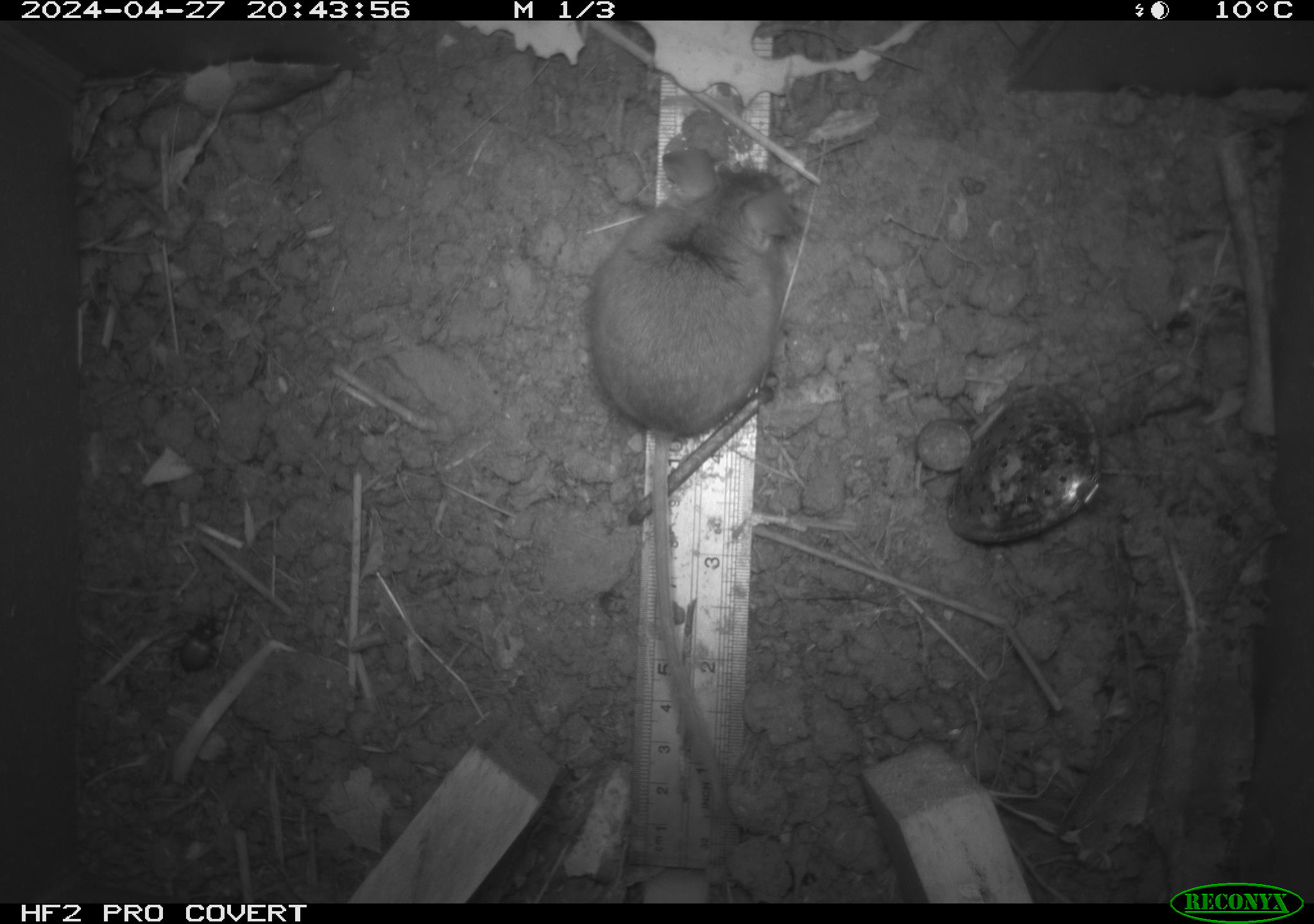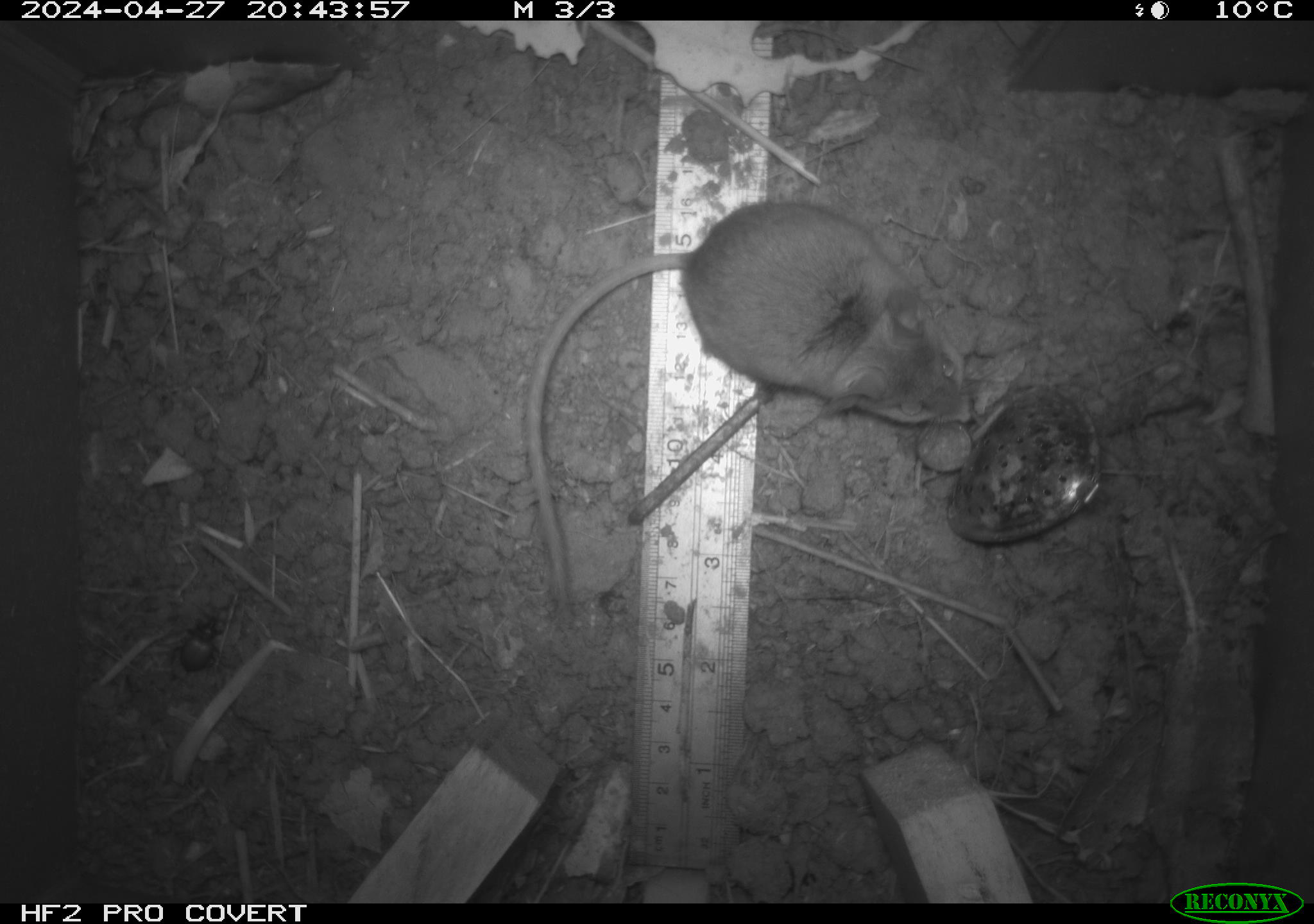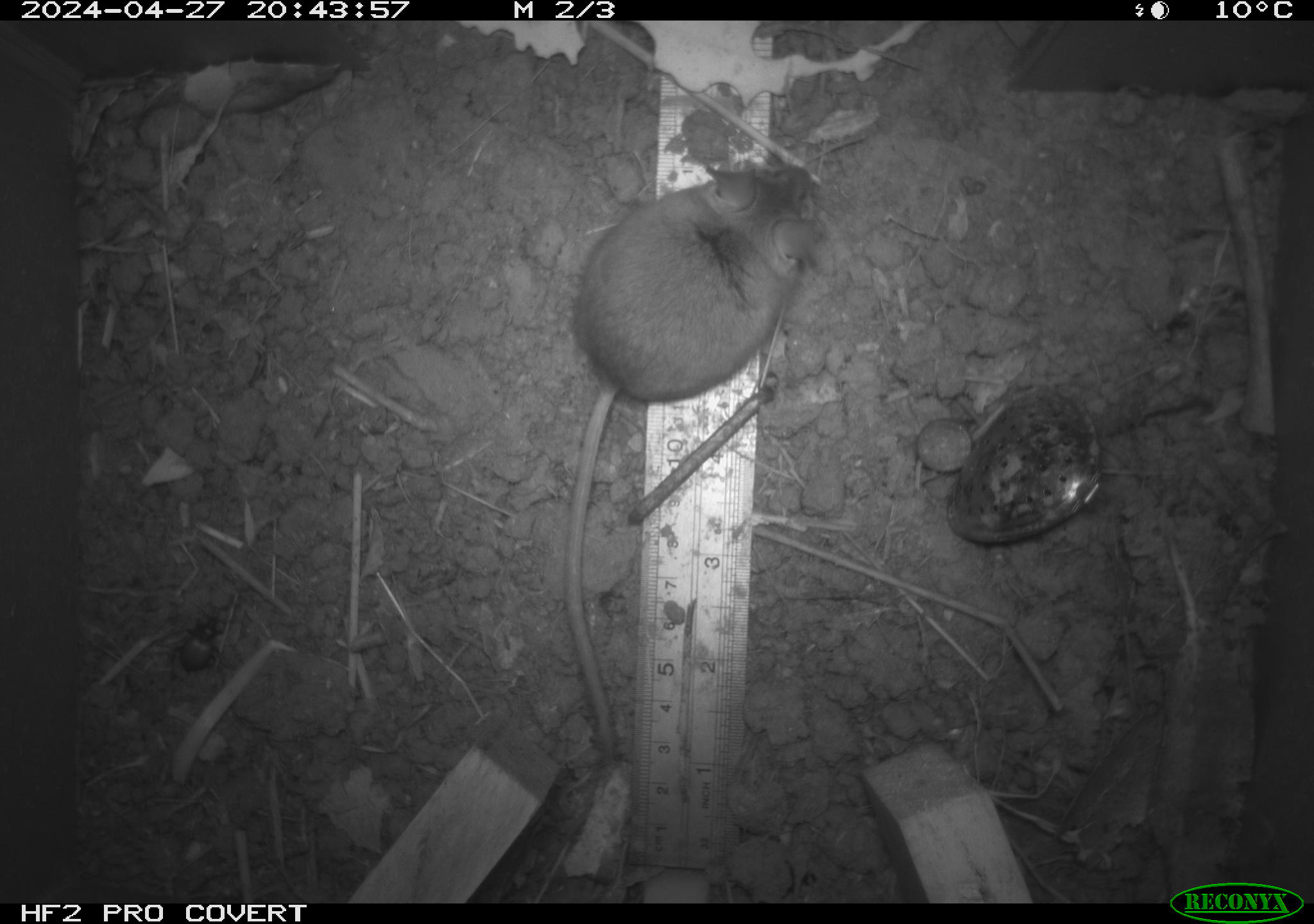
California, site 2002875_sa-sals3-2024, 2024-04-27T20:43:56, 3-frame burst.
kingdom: Animalia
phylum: Chordata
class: Mammalia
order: Rodentia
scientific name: Rodentia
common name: mouse species